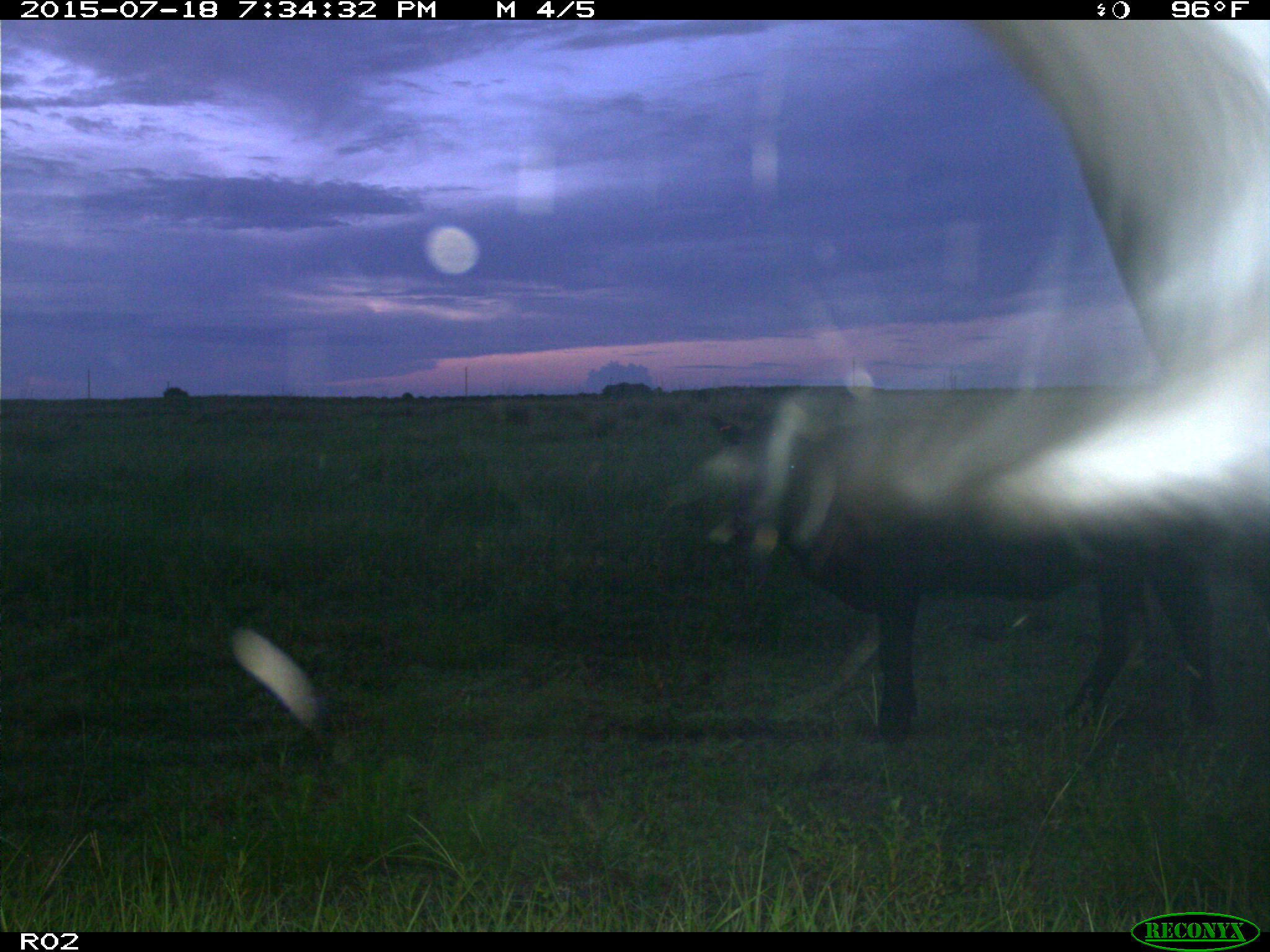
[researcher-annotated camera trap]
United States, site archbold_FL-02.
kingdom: Animalia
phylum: Chordata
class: Mammalia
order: Artiodactyla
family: Bovidae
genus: Bos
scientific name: Bos taurus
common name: domestic cow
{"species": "Bos taurus (domestic cow)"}